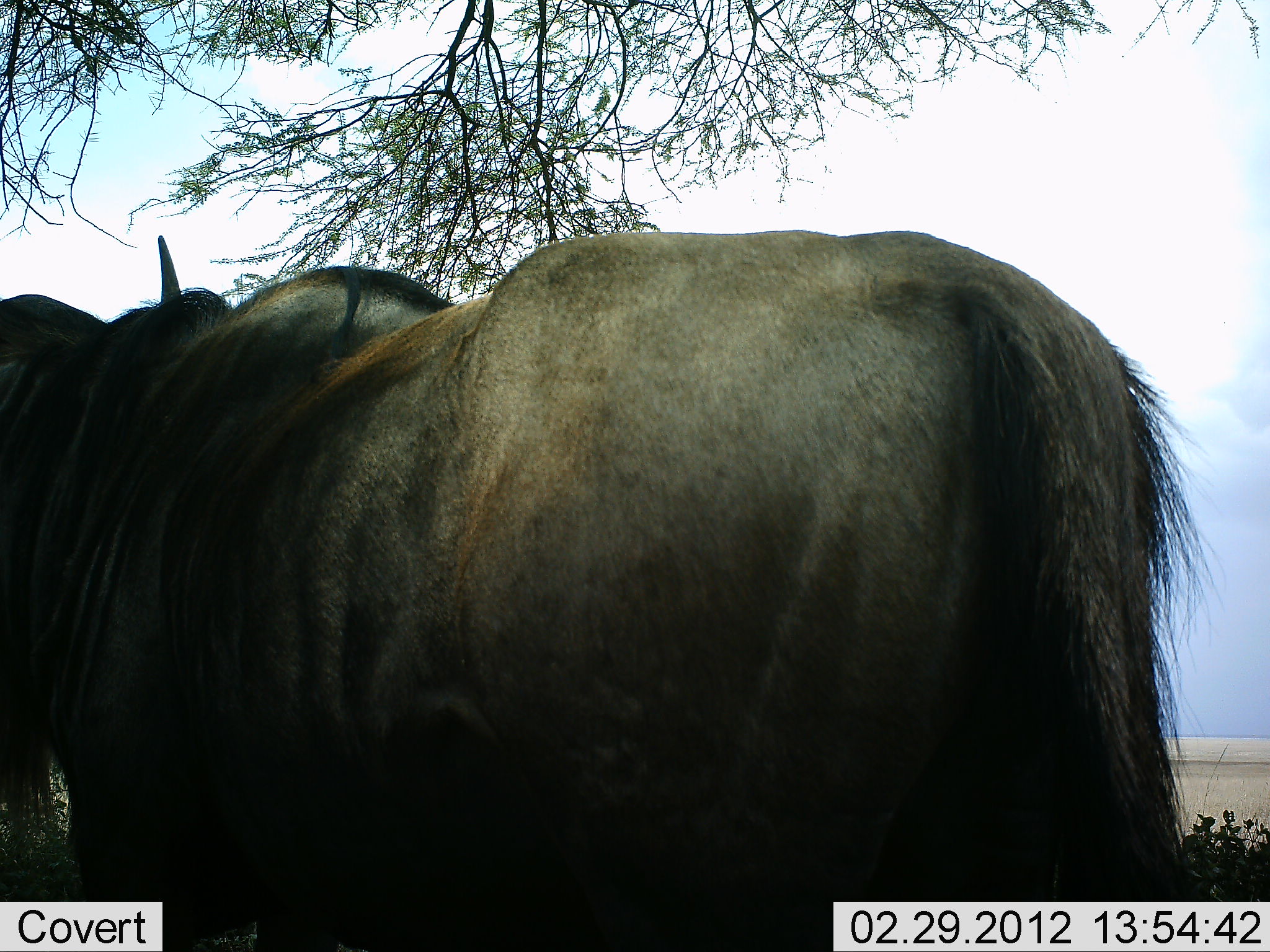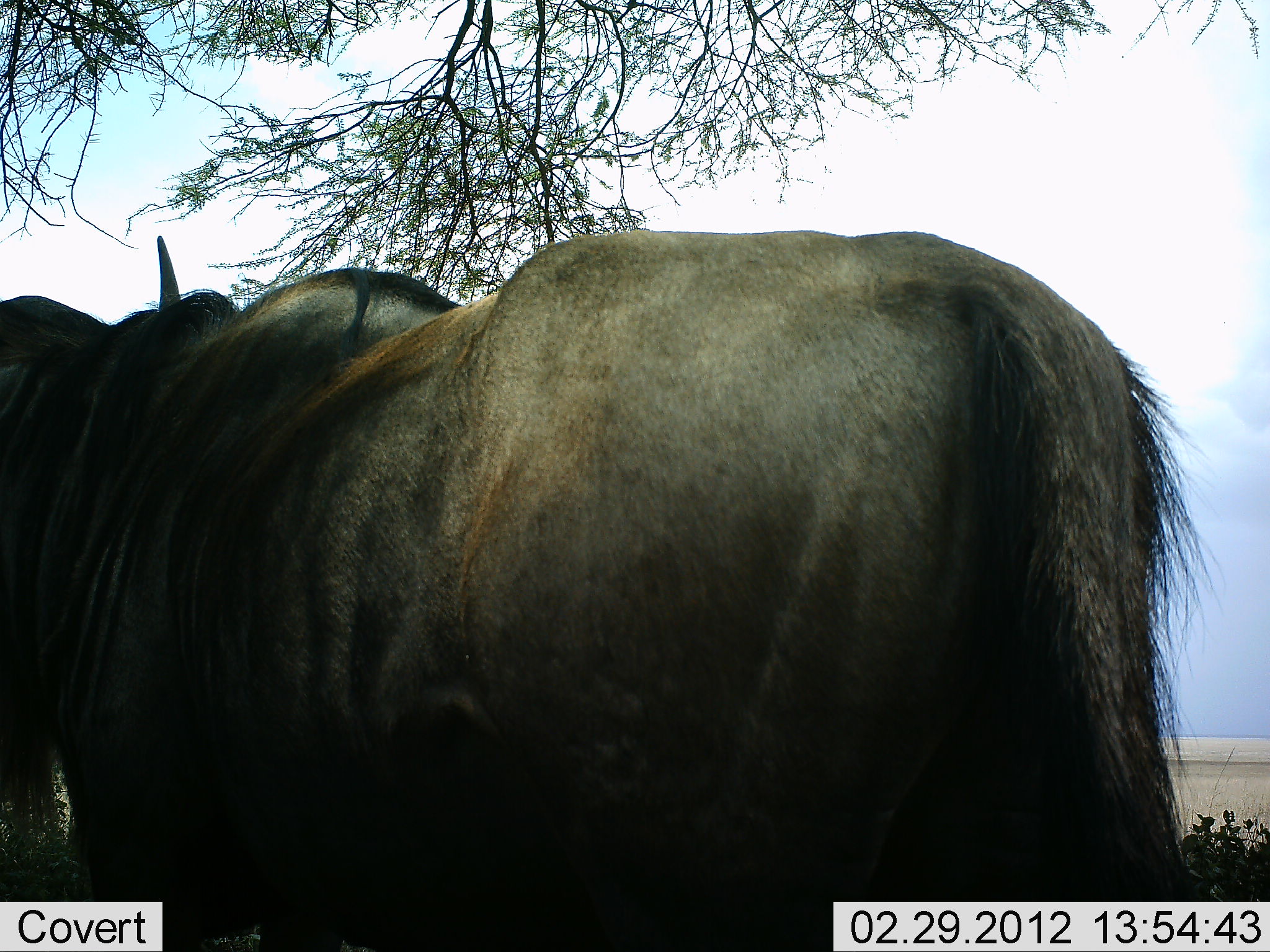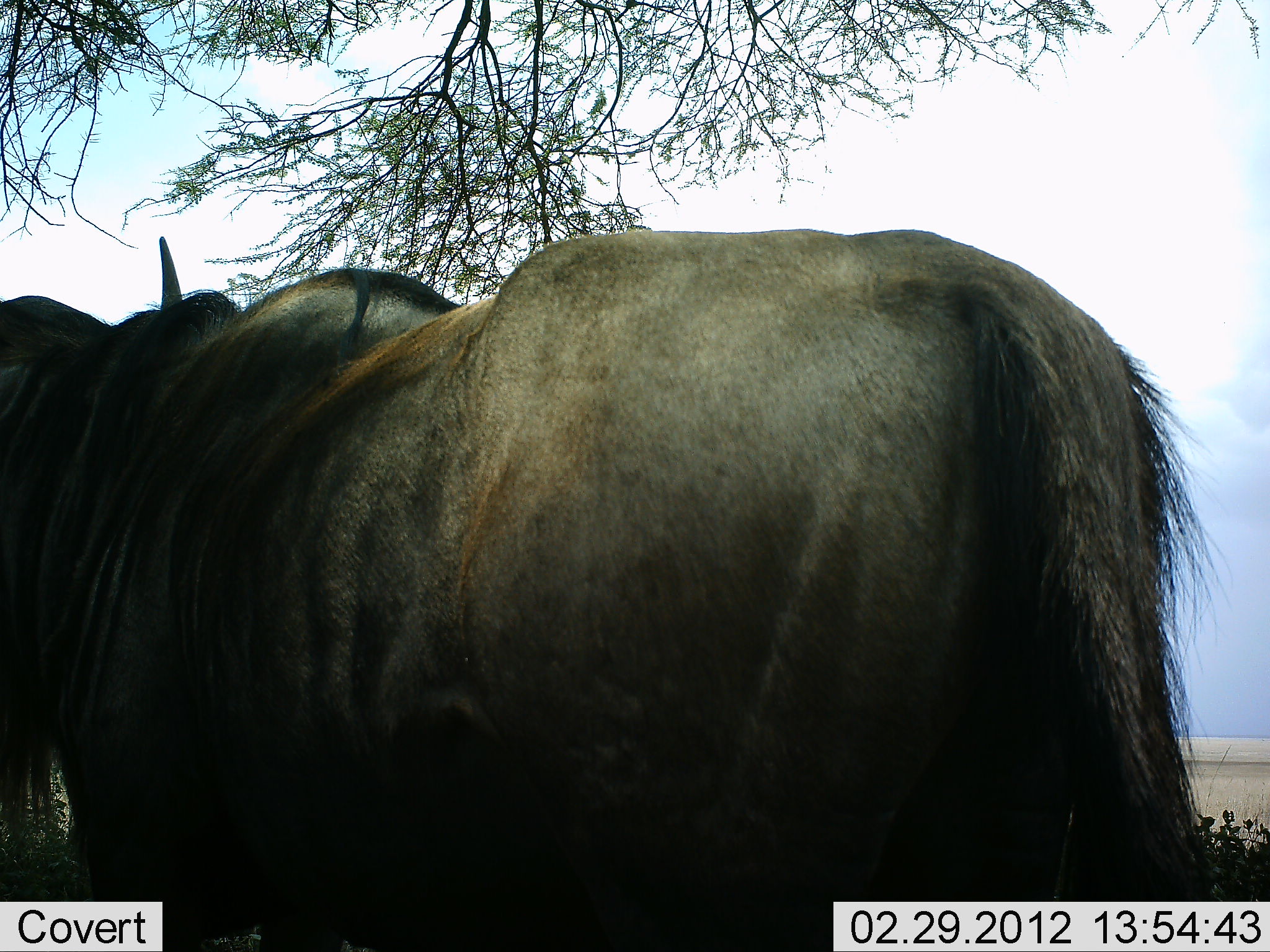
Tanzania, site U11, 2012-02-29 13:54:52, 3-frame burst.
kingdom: Animalia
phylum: Chordata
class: Mammalia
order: Artiodactyla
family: Bovidae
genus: Connochaetes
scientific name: Connochaetes taurinus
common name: blue wildebeest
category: wildebeest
Wildebeest (blue wildebeest) (Connochaetes taurinus), count 1. Behavior (volunteer vote fractions): standing 93%, resting 7%, moving 0%, interacting 0%. Young present (vote fraction): 0%. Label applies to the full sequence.